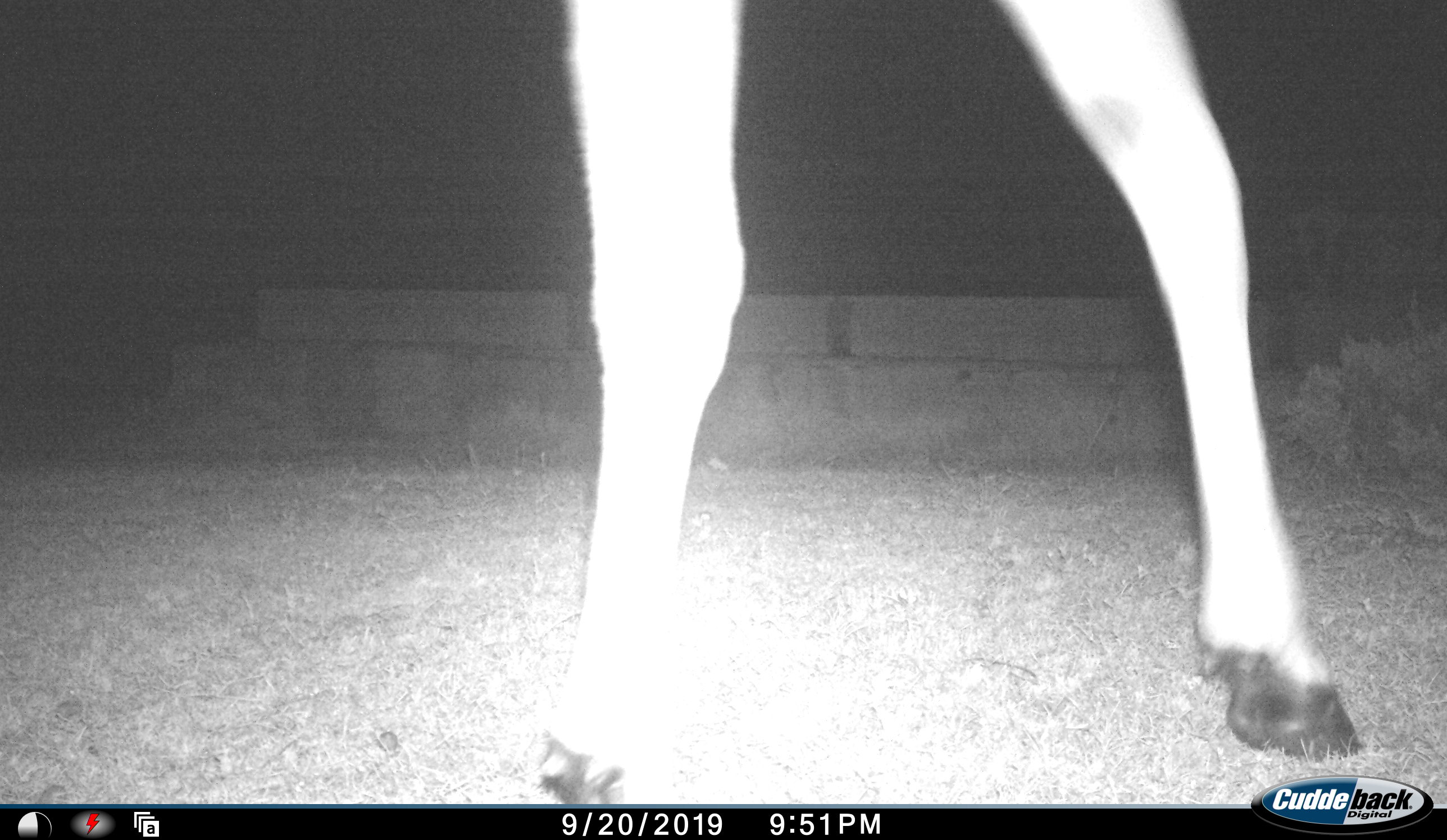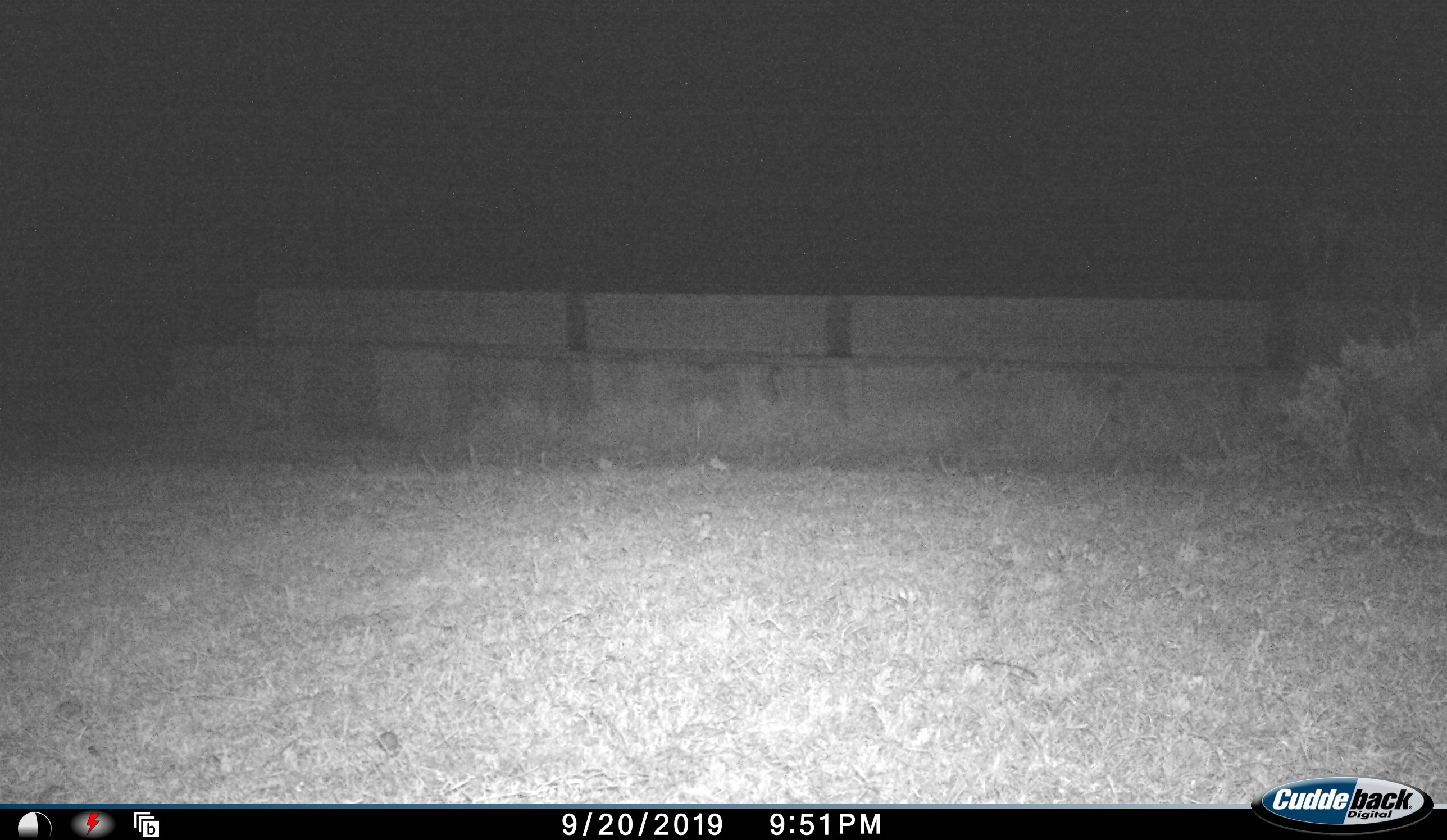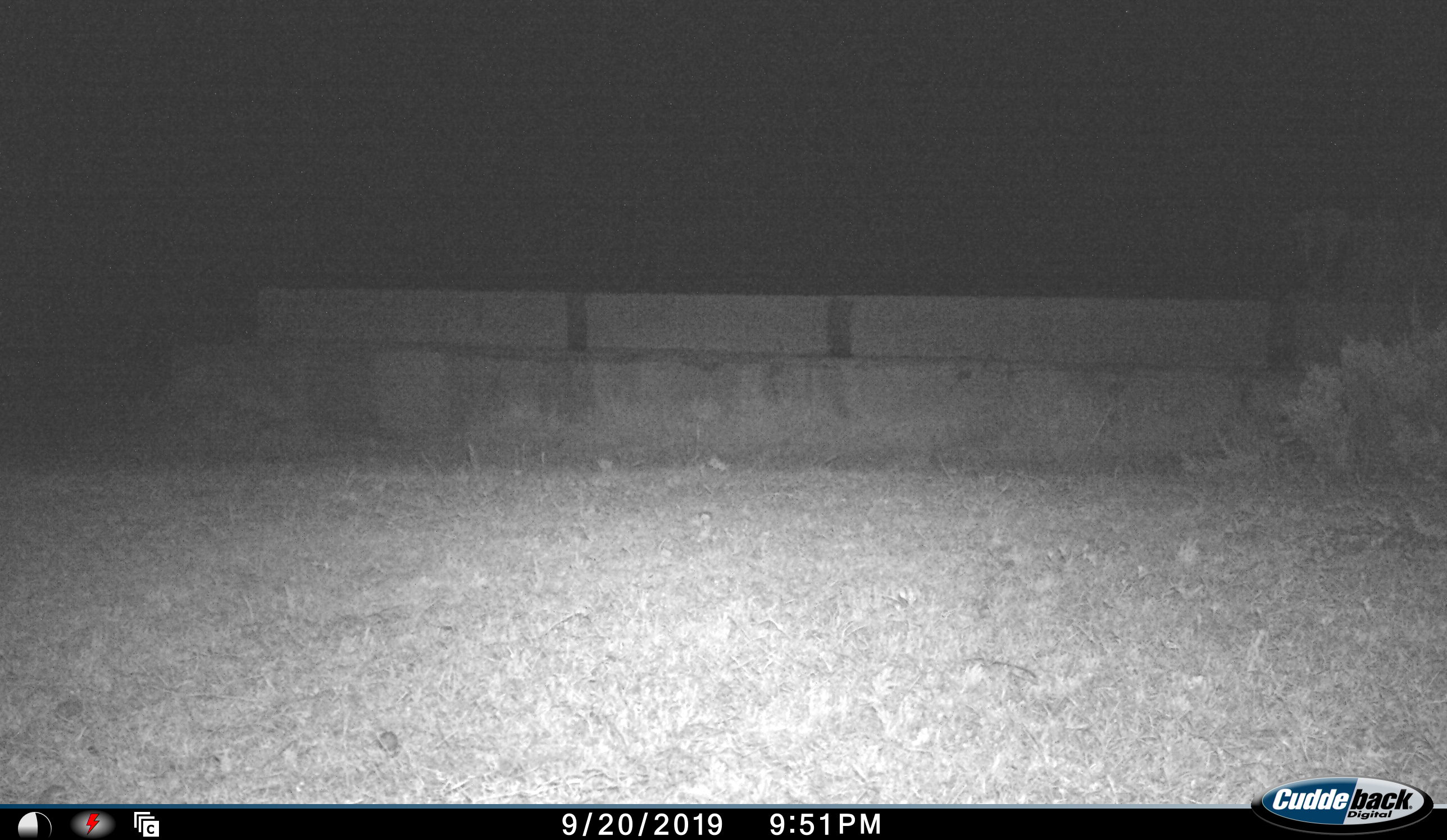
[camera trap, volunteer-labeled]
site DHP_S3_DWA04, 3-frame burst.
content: unidentified animal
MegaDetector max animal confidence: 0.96